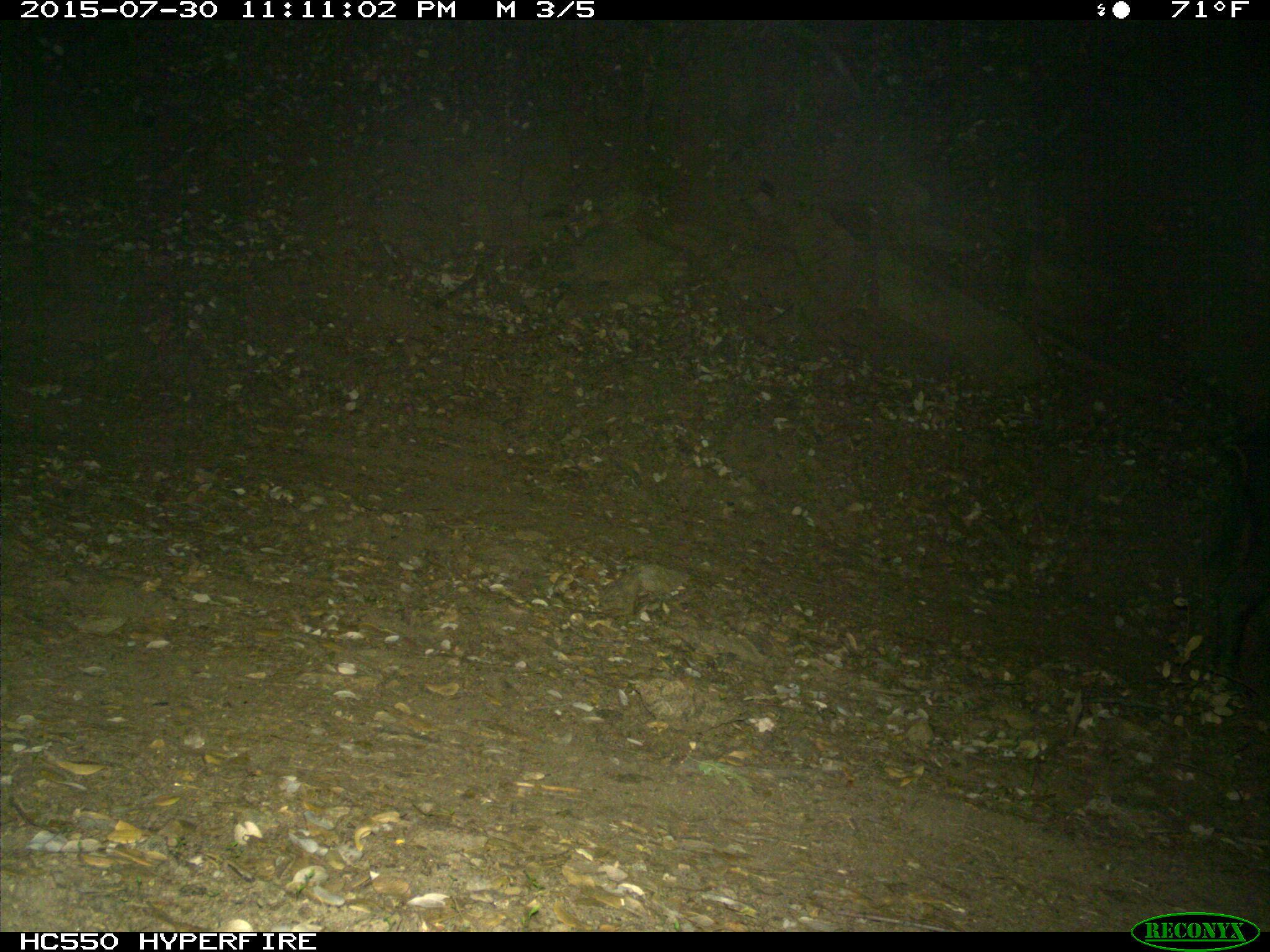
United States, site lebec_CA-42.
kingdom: Animalia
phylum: Chordata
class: Mammalia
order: Artiodactyla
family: Suidae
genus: Sus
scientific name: Sus scrofa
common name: wild boar